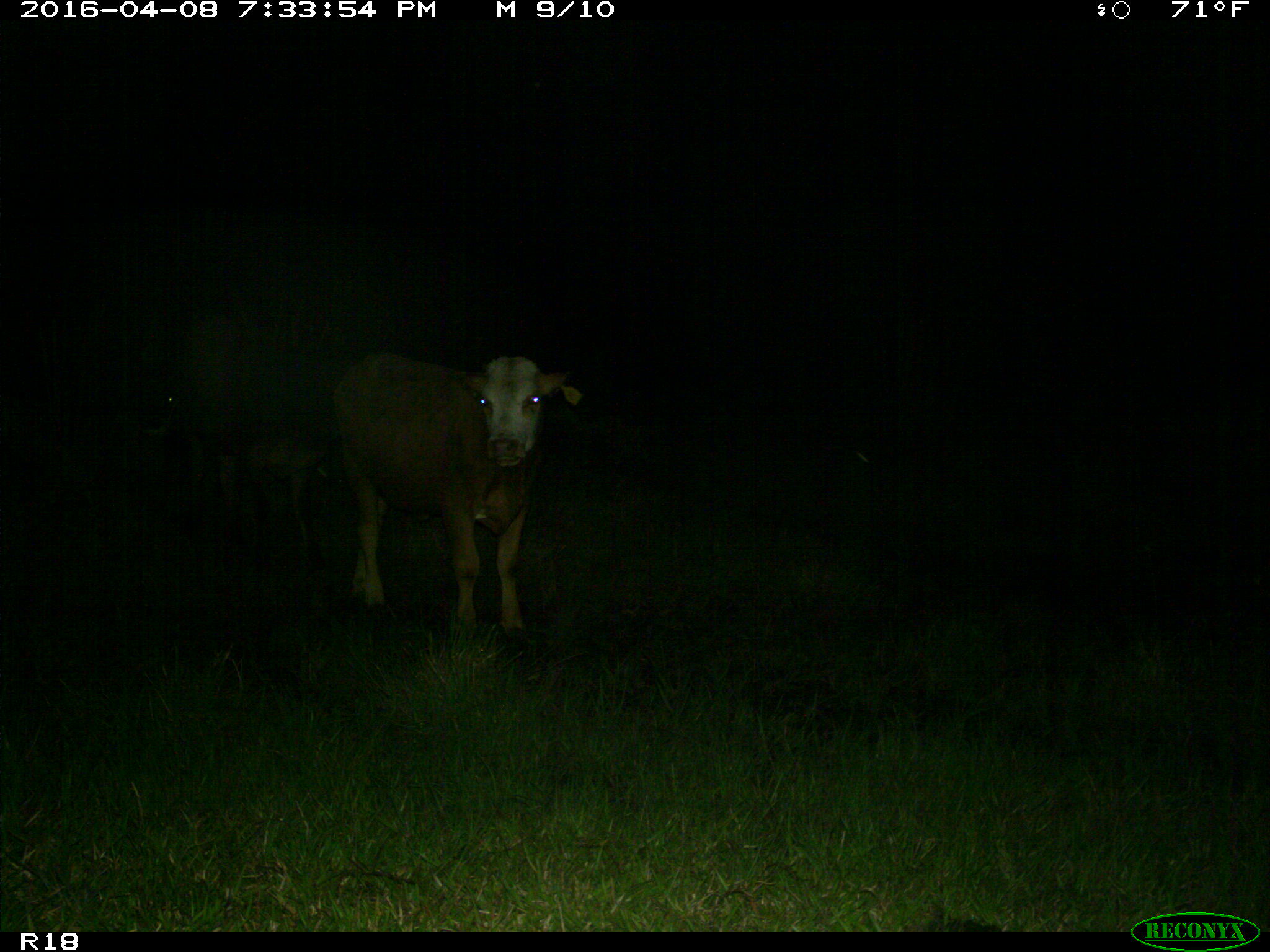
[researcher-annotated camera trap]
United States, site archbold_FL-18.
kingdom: Animalia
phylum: Chordata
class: Mammalia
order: Artiodactyla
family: Bovidae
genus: Bos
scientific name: Bos taurus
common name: domestic cow